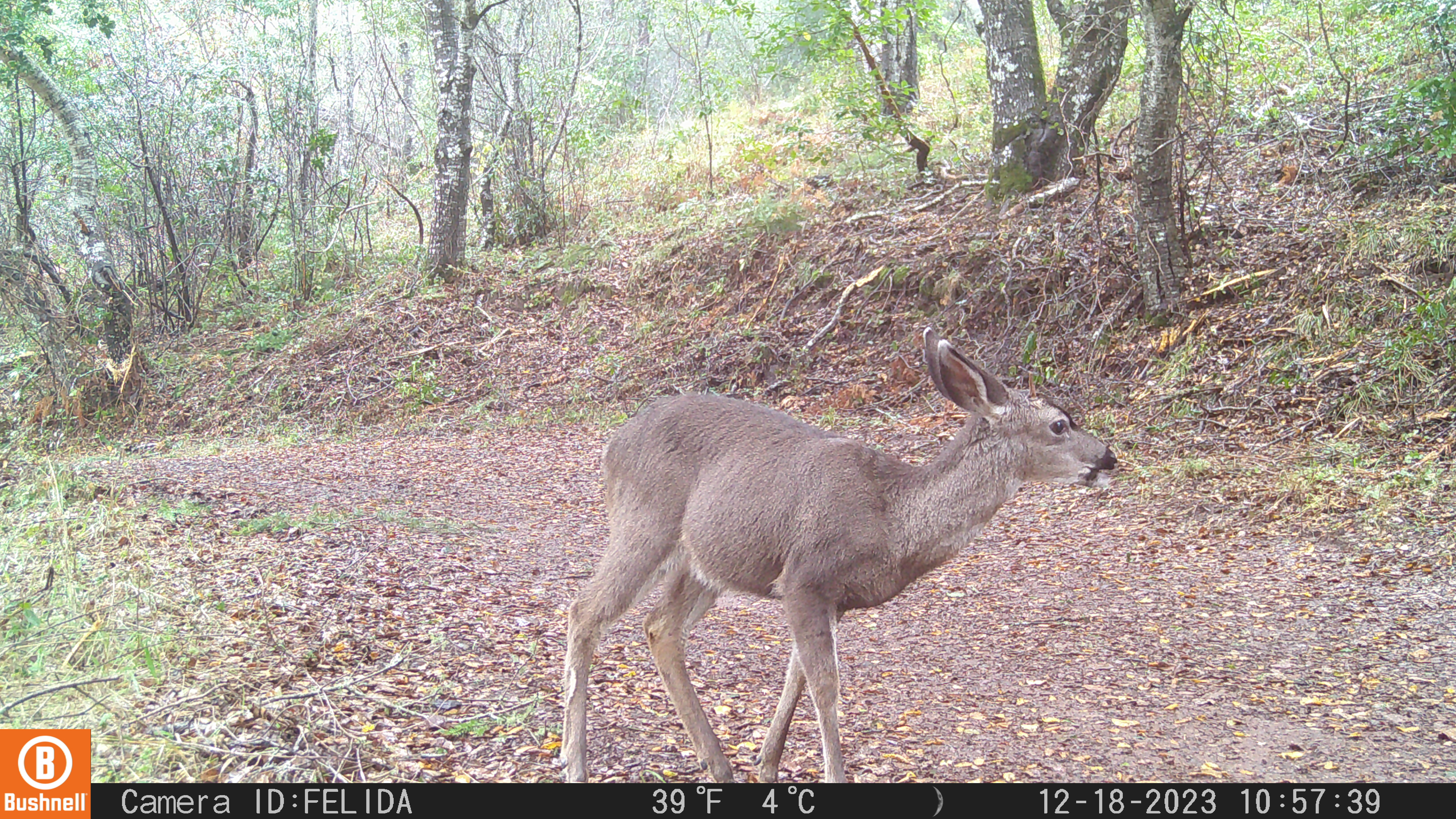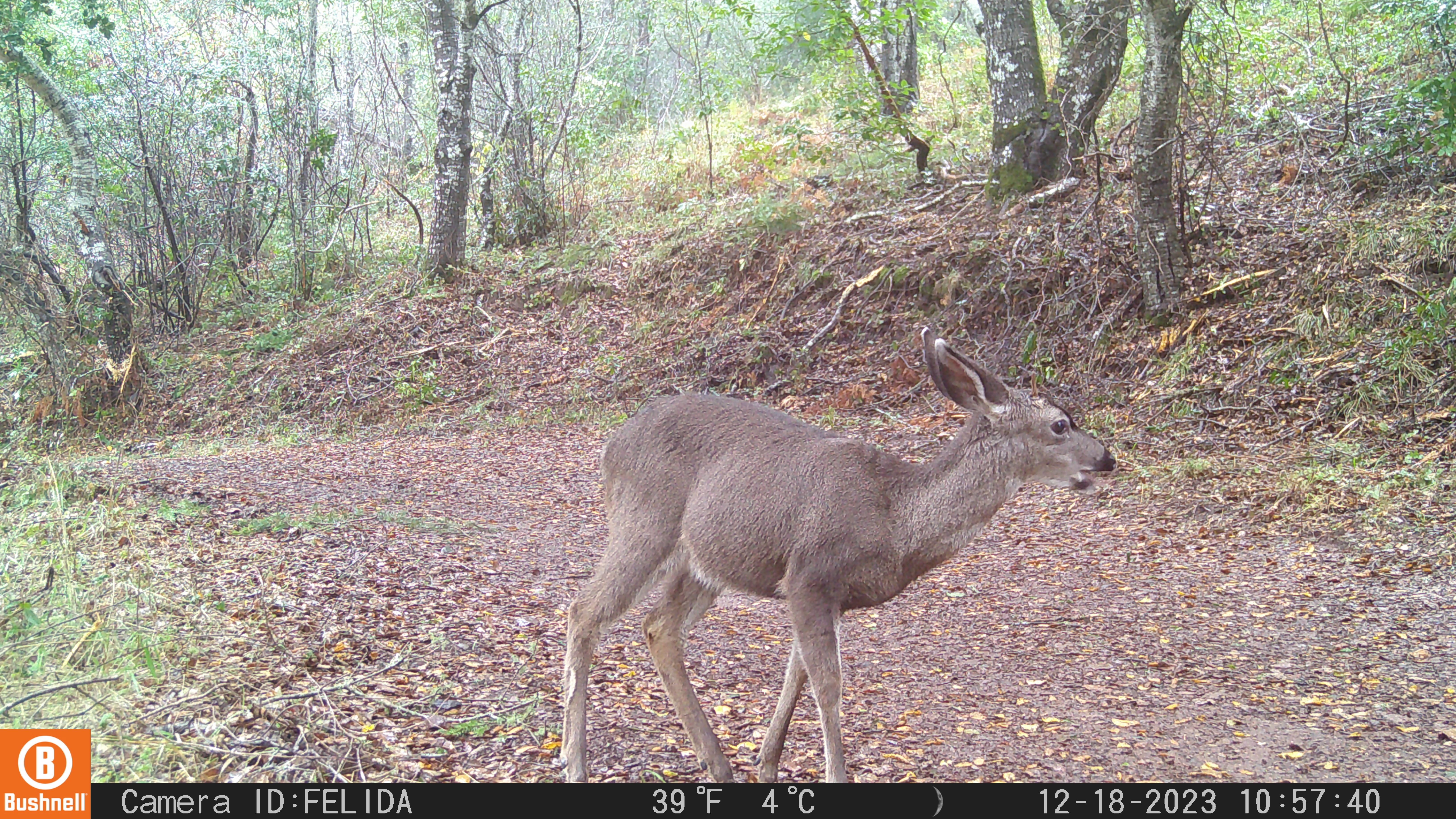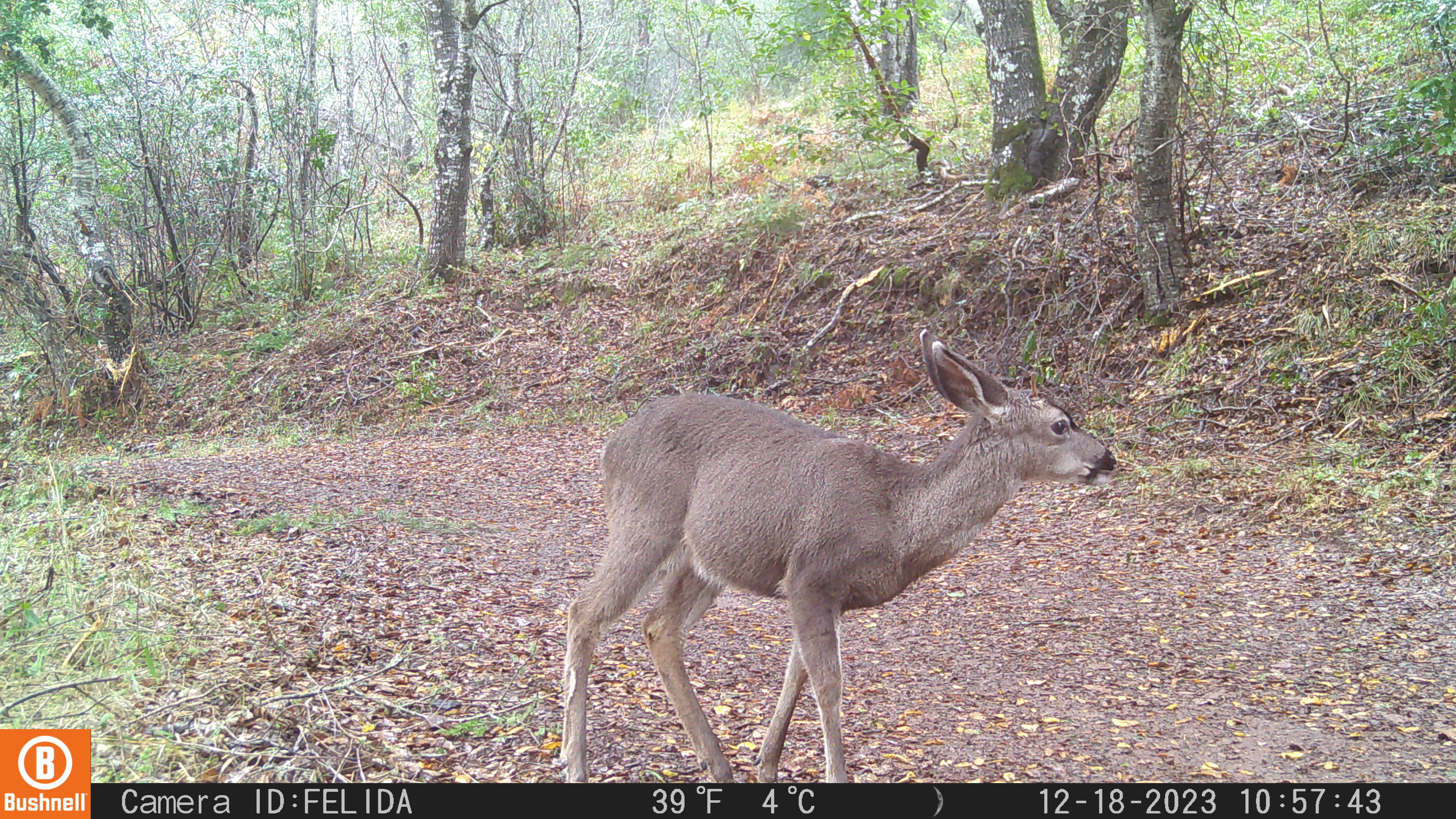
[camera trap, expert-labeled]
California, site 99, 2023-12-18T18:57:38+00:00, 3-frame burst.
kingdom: Animalia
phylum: Chordata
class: Mammalia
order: Artiodactyla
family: Cervidae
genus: Odocoileus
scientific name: Odocoileus hemionus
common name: mule deer